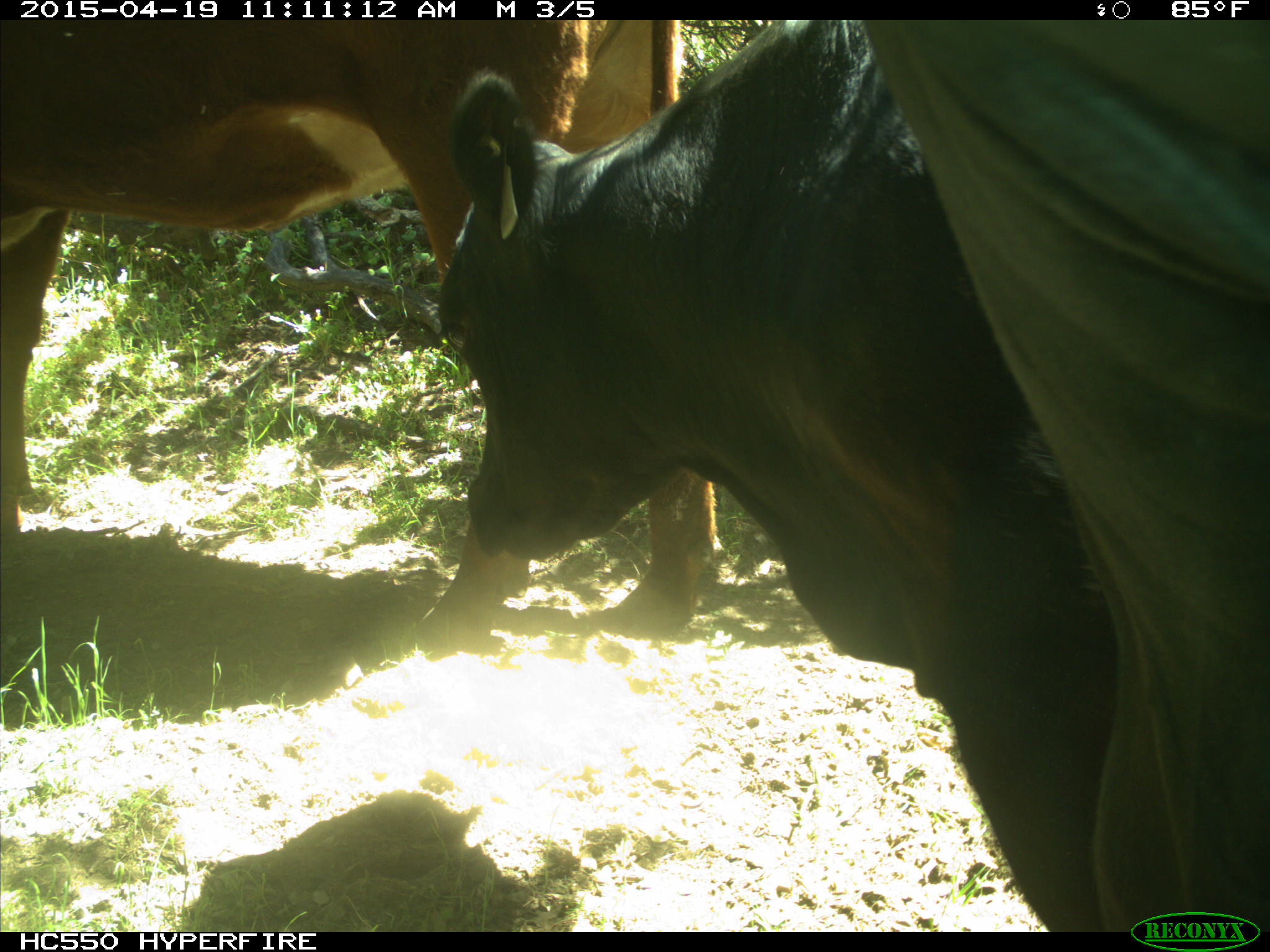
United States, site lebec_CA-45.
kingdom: Animalia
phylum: Chordata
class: Mammalia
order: Artiodactyla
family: Bovidae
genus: Bos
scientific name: Bos taurus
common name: domestic cow